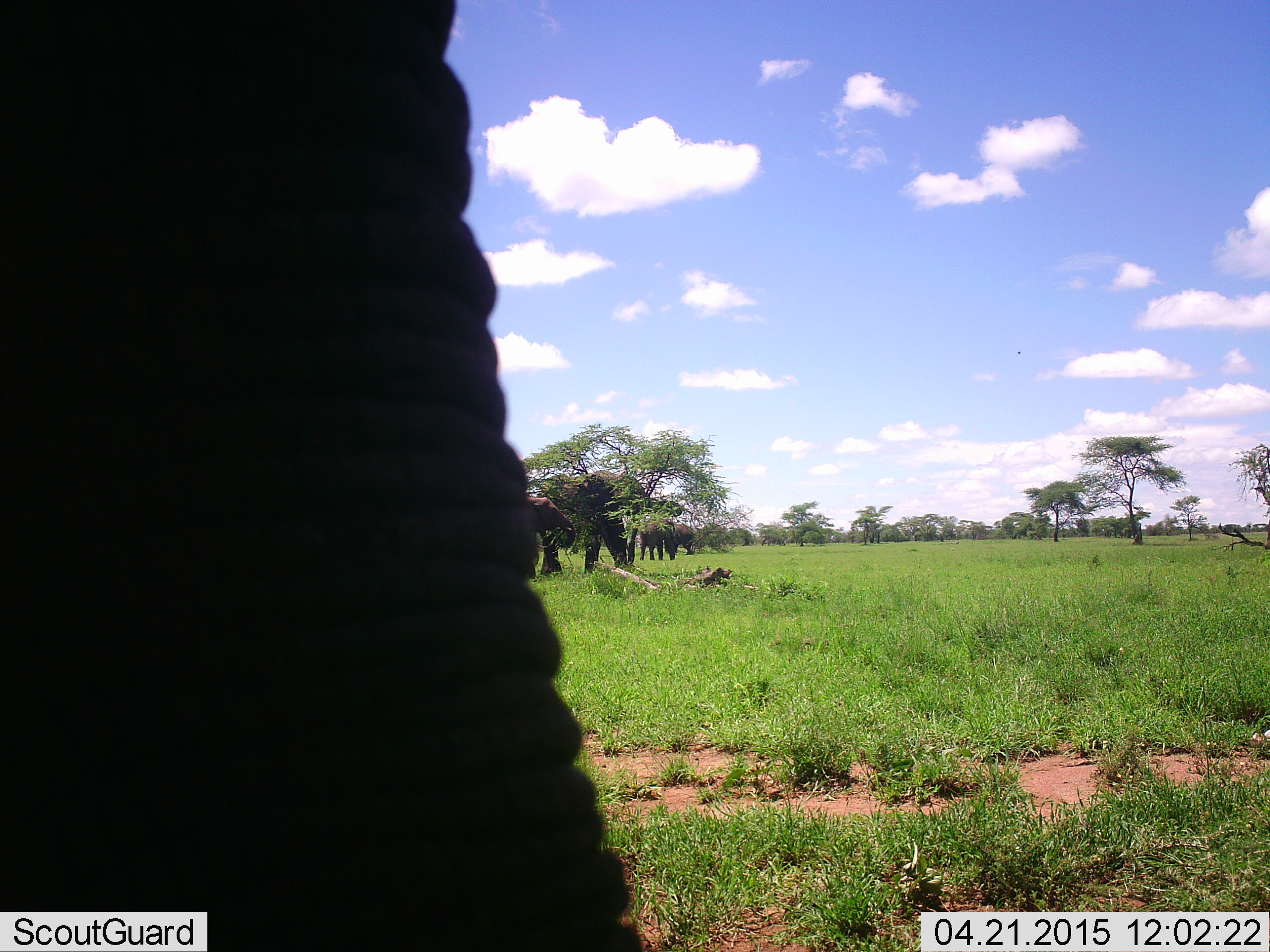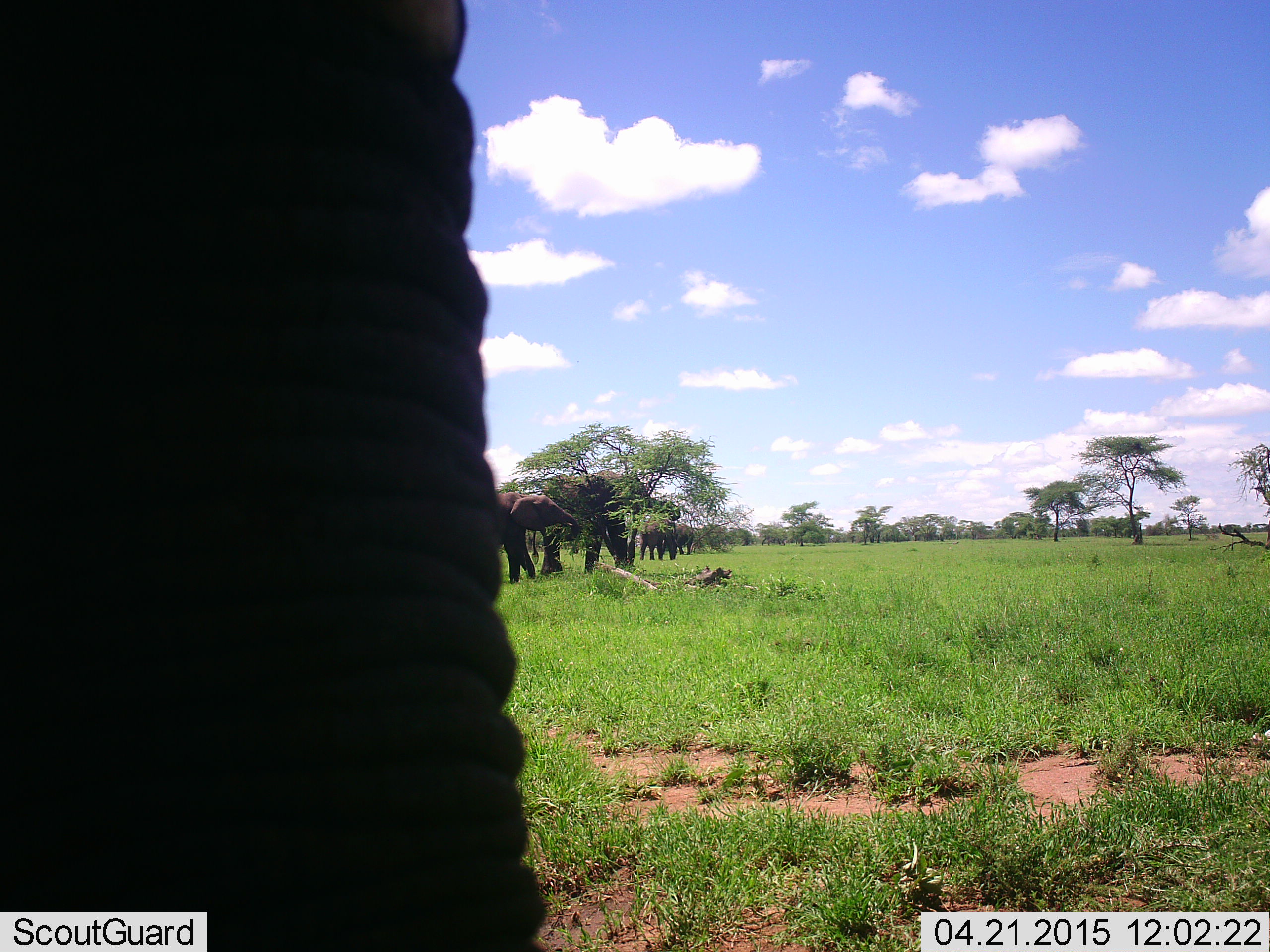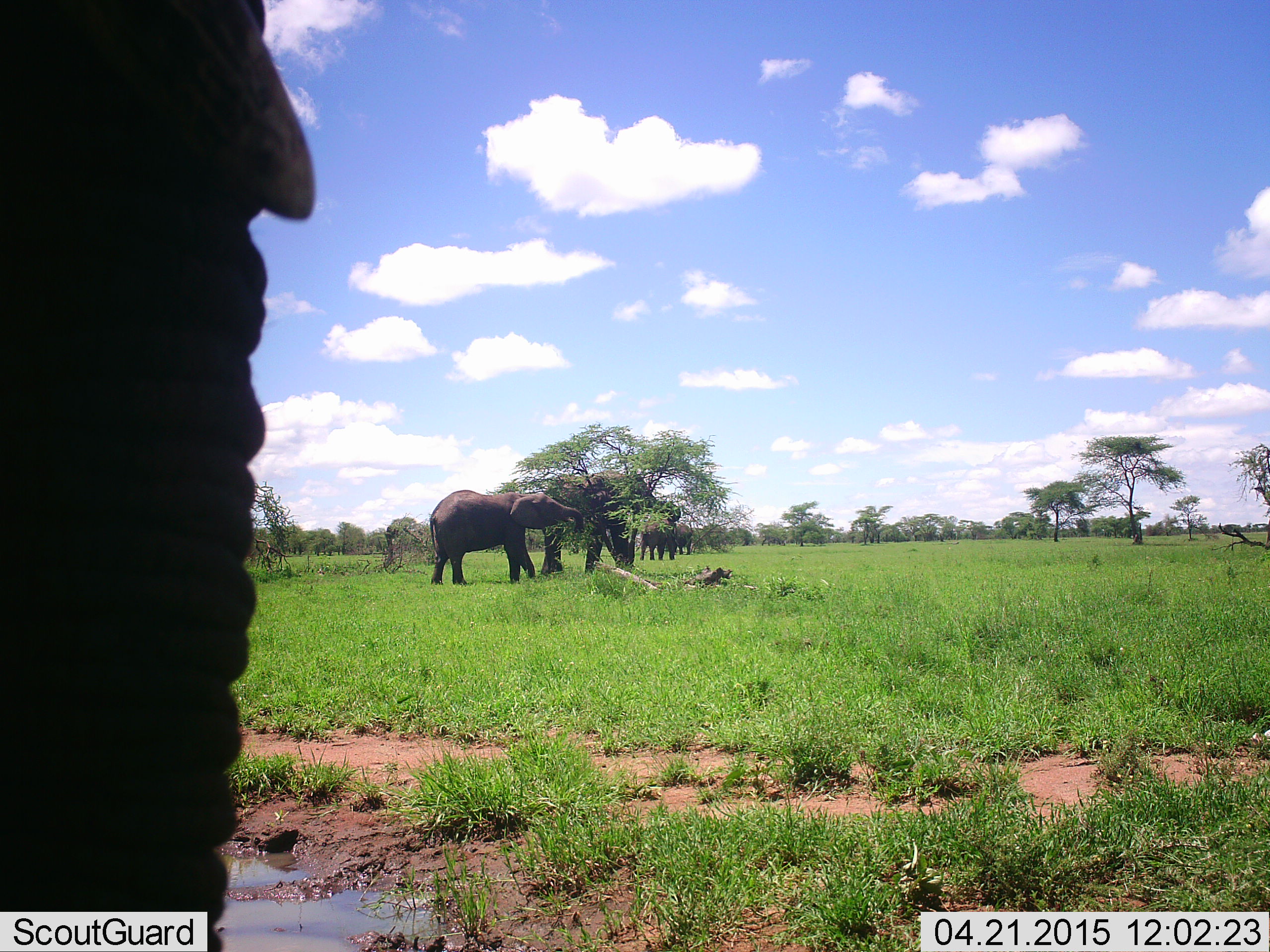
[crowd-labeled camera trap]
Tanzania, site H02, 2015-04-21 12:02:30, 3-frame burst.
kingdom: Animalia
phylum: Chordata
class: Mammalia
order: Proboscidea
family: Elephantidae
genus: Loxodonta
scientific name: Loxodonta africana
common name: african bush elephant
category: elephant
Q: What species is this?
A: Elephant (african bush elephant) (Loxodonta africana).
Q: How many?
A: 5.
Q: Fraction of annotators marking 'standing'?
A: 60%.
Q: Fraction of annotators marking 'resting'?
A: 0%.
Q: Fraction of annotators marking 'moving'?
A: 30%.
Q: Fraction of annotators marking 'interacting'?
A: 20%.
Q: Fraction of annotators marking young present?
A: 20%.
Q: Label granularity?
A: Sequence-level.